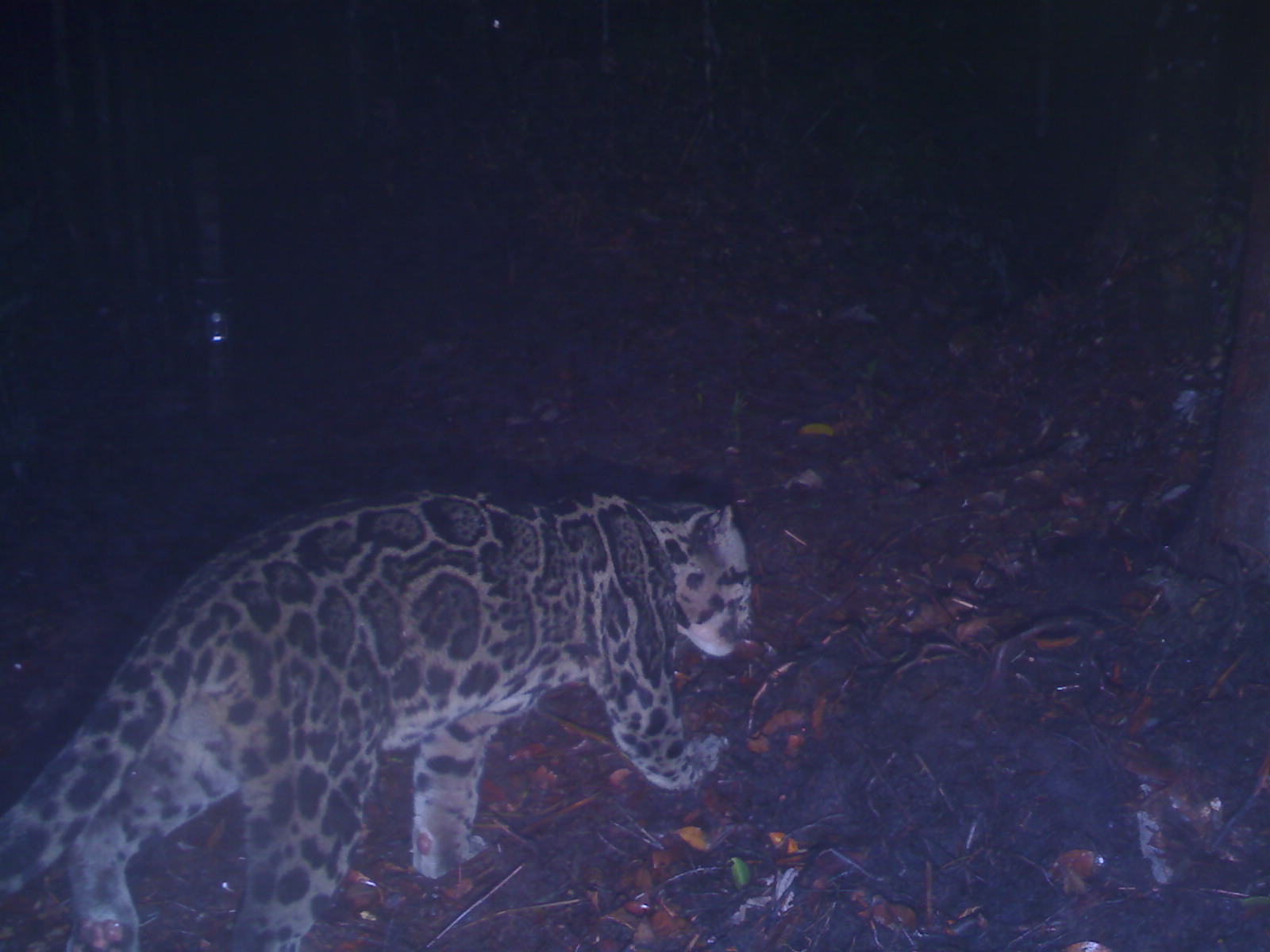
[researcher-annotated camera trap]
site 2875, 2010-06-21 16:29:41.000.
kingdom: Animalia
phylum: Chordata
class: Mammalia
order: Carnivora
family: Felidae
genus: Neofelis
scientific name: Neofelis diardi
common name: sunda clouded leopard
Neofelis diardi (sunda clouded leopard), count 1, sex male.